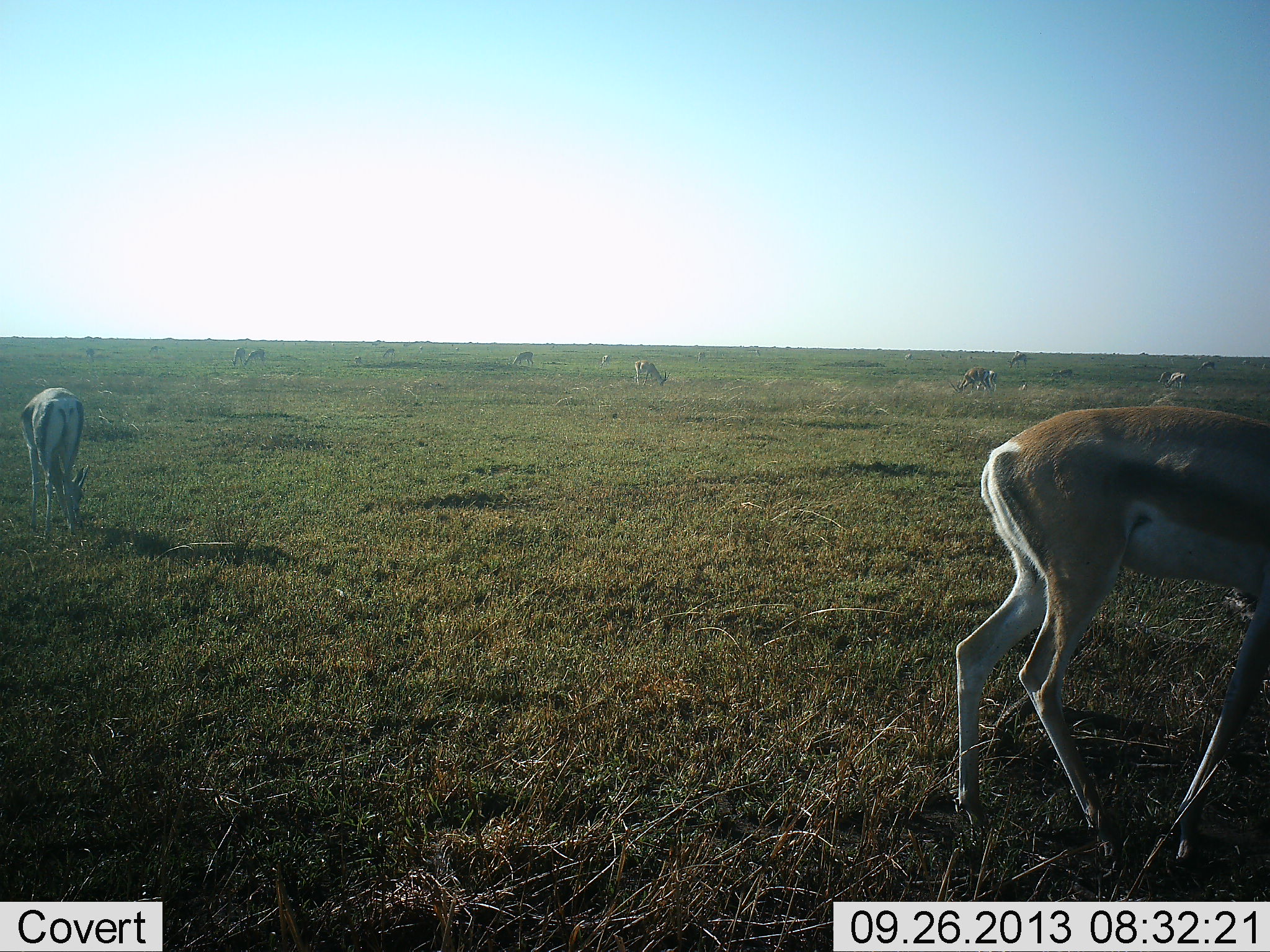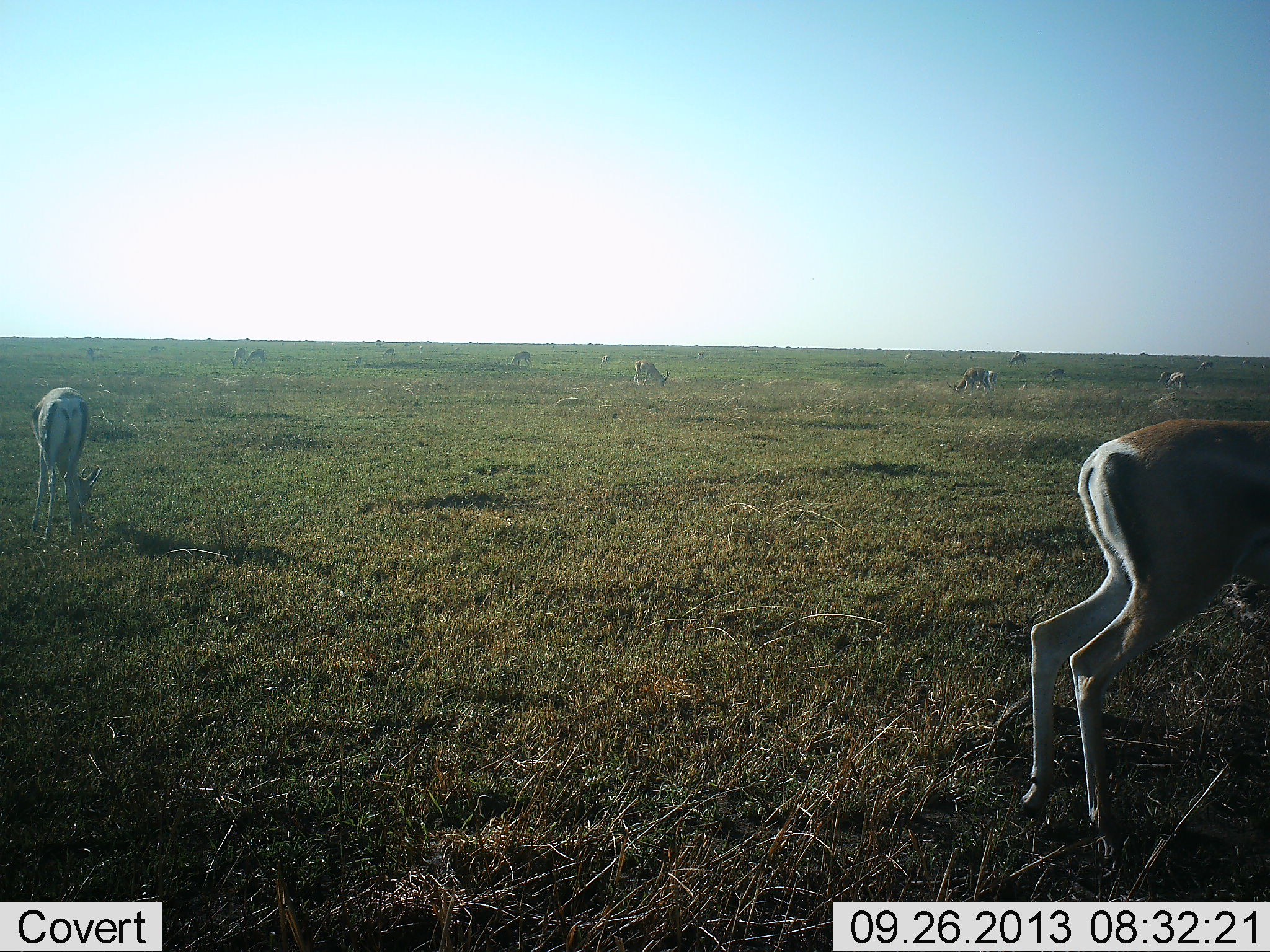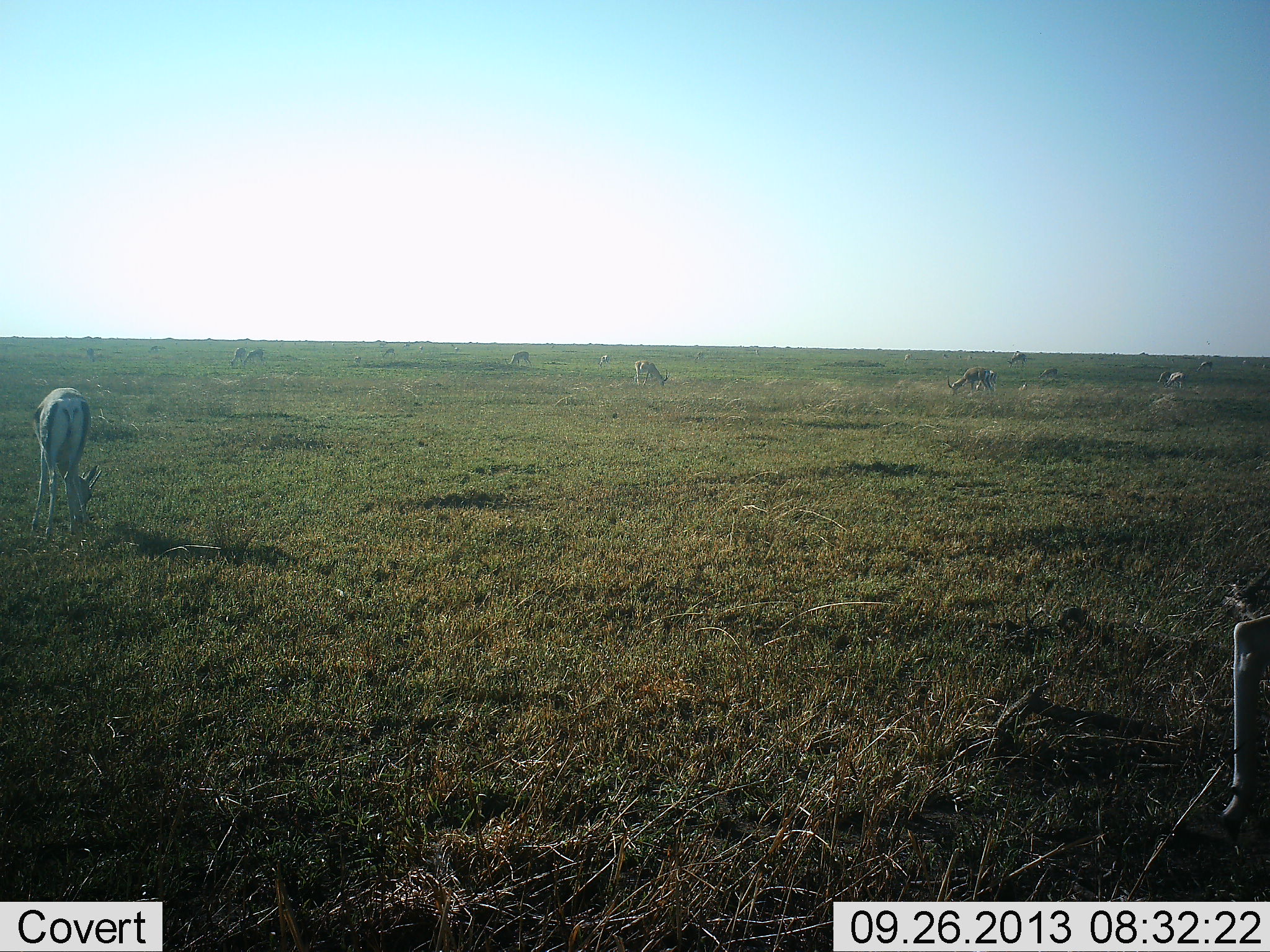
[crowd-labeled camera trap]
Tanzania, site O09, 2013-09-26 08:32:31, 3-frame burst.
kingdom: Animalia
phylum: Chordata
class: Mammalia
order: Artiodactyla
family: Bovidae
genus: Eudorcas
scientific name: Eudorcas thomsonii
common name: thomson's gazelle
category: gazellethomsons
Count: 11-50.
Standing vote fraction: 64%.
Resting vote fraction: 9%.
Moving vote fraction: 18%.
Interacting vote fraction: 0%.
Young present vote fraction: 0%.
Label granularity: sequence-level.